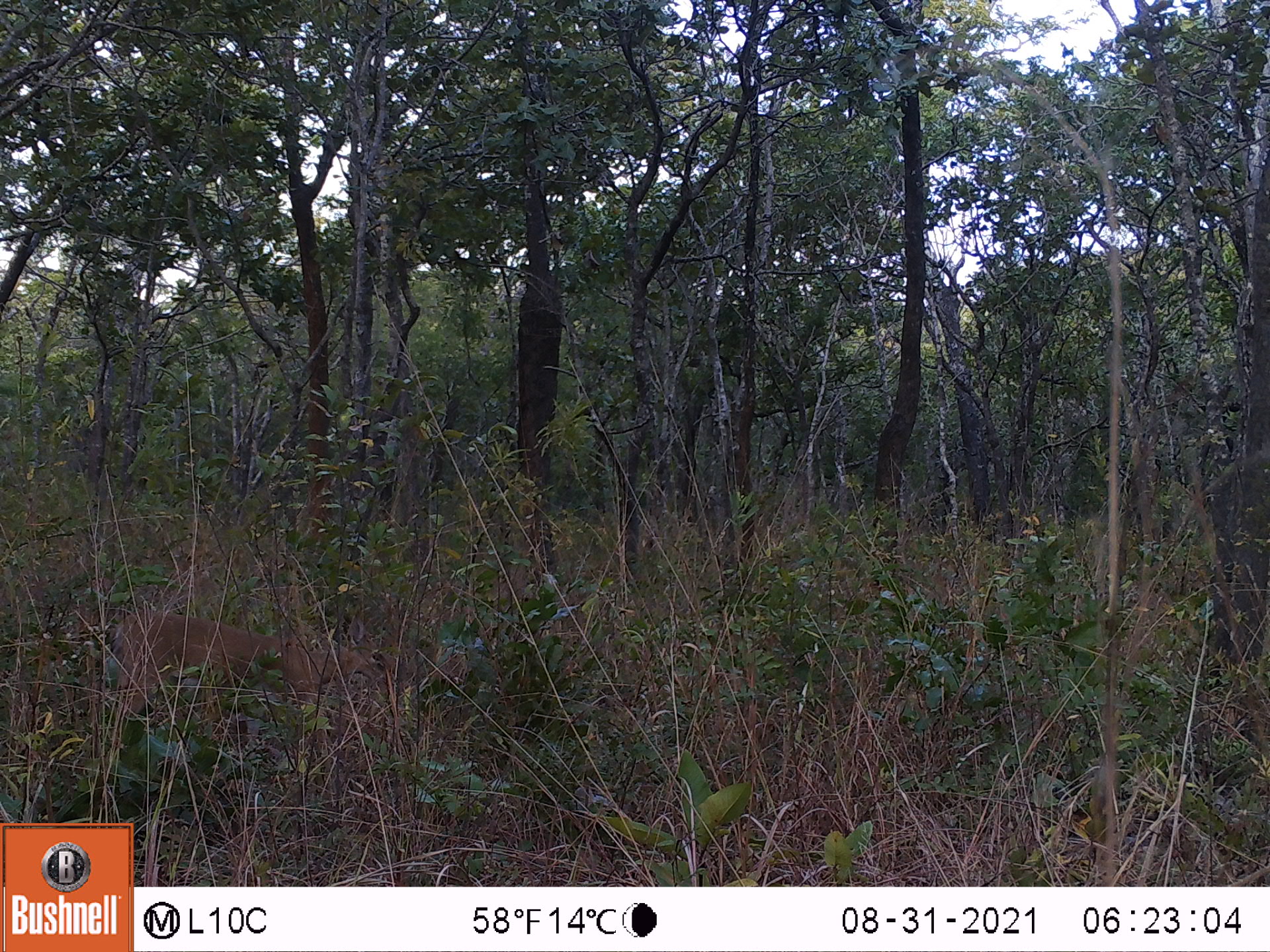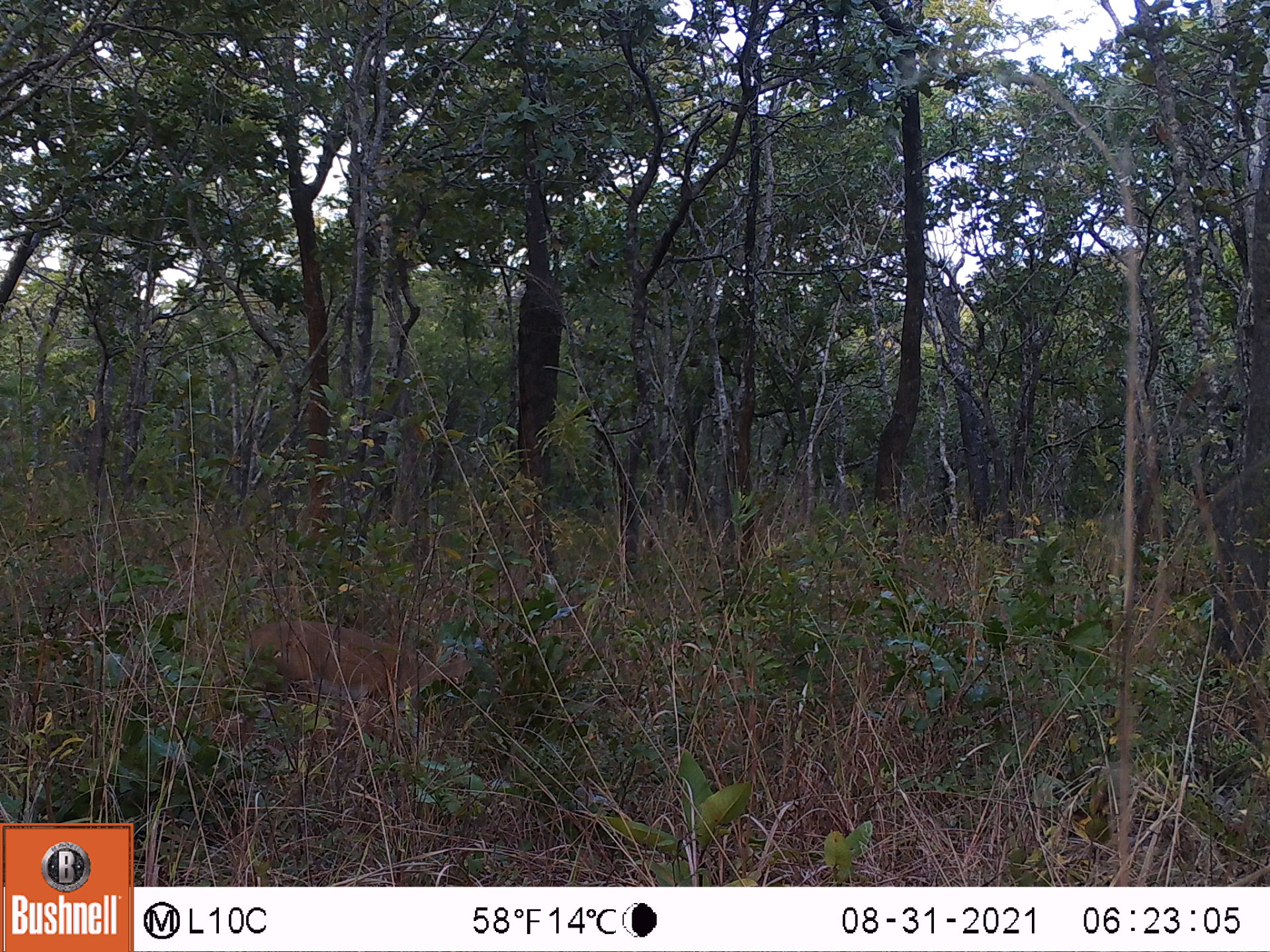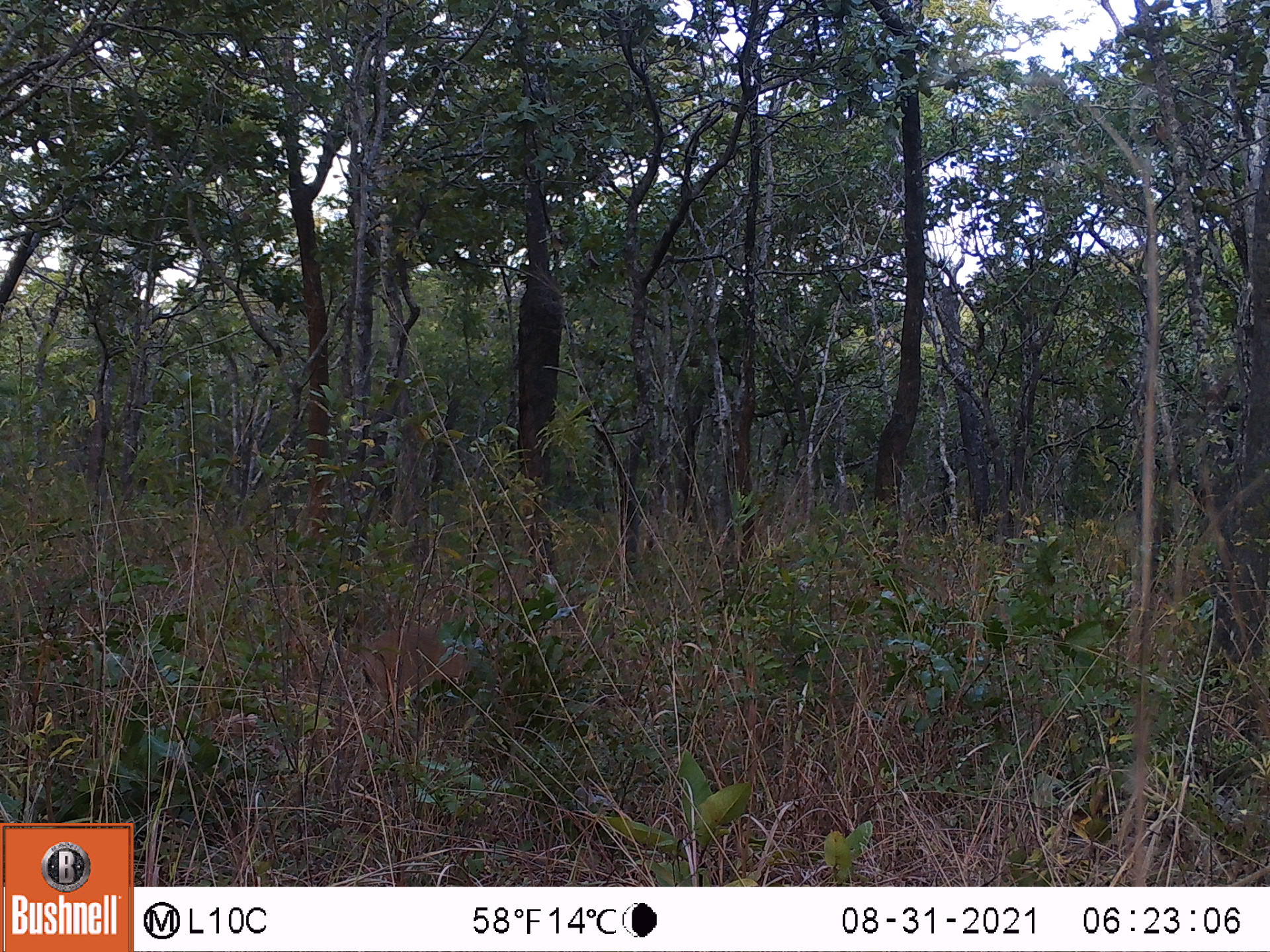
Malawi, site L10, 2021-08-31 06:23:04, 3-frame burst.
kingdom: Animalia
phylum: Chordata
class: Mammalia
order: Artiodactyla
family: Bovidae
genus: Sylvicapra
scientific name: Sylvicapra grimmia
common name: common duiker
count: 1